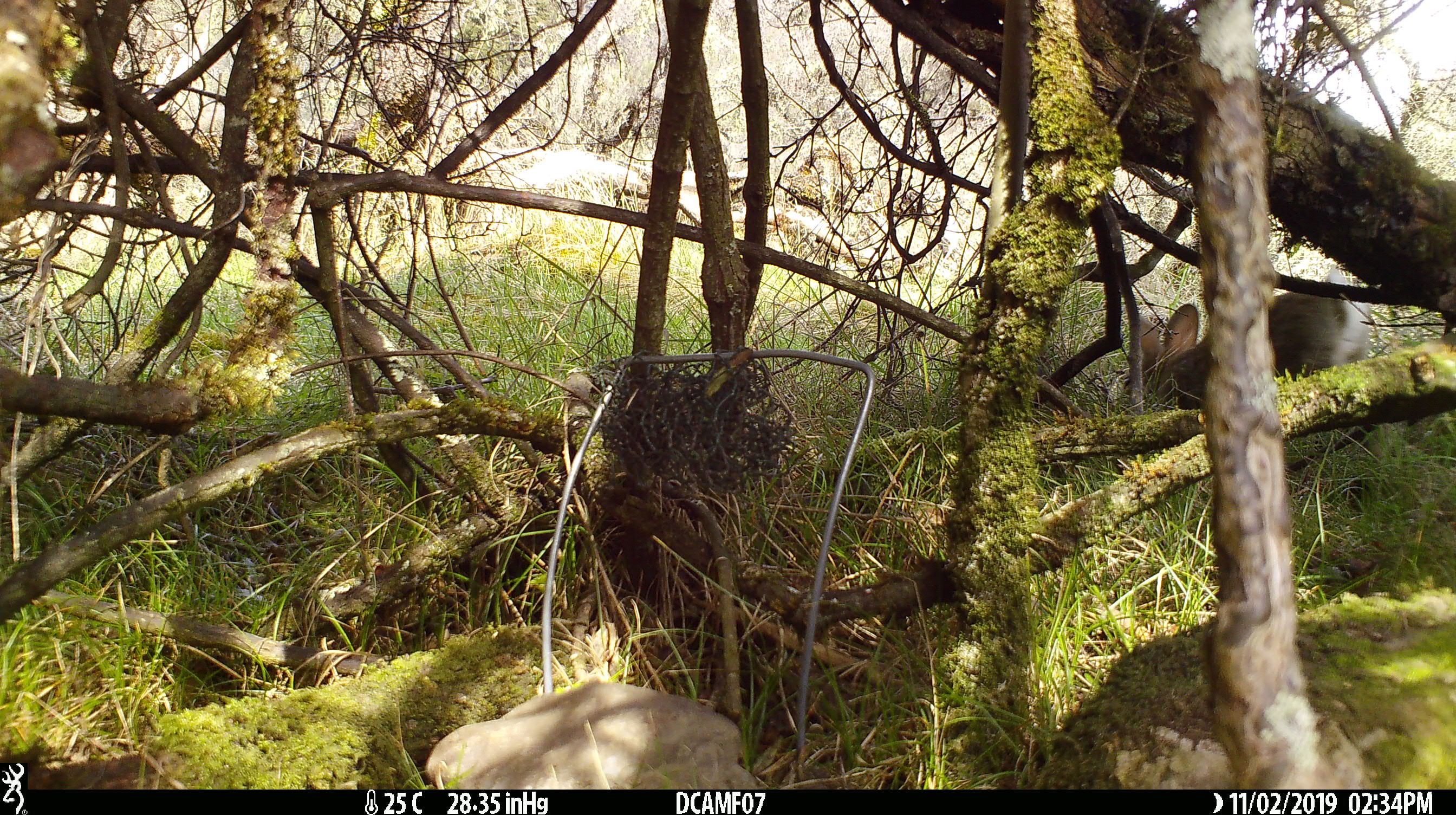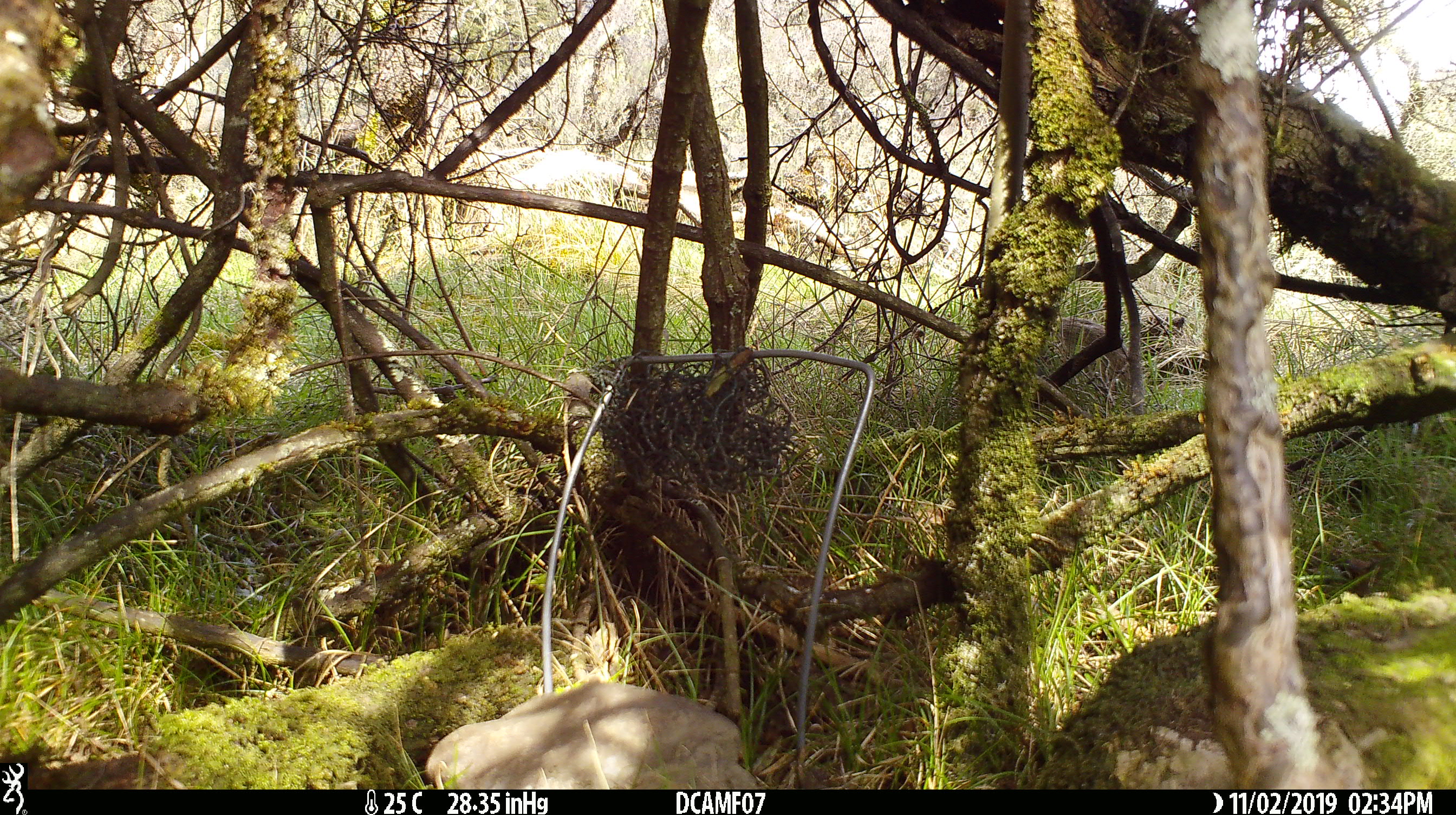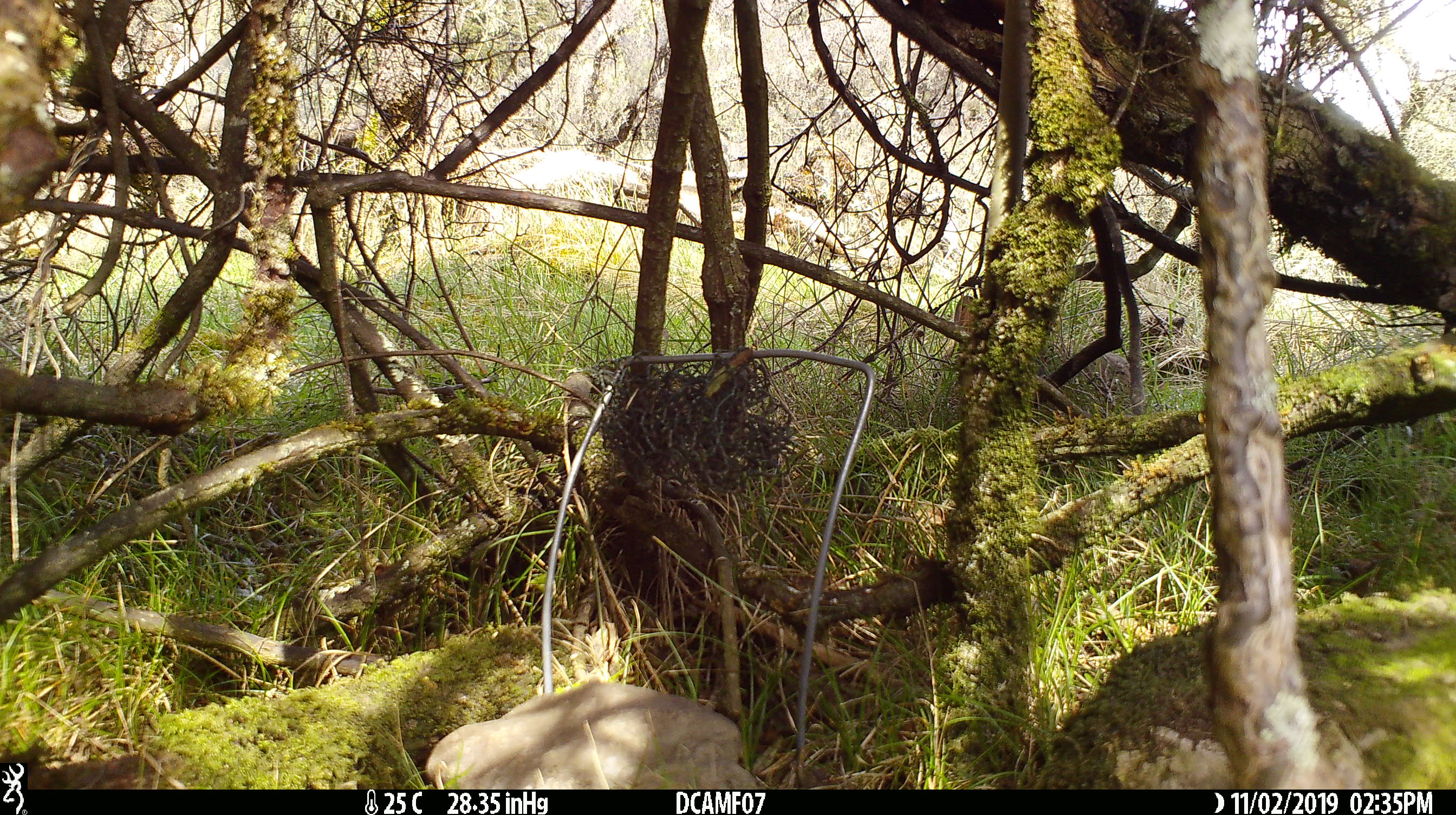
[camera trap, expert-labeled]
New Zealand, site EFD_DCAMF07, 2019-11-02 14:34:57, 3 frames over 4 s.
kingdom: Animalia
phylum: Chordata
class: Mammalia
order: Lagomorpha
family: Leporidae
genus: Oryctolagus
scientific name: Oryctolagus cuniculus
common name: european rabbit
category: rabbit